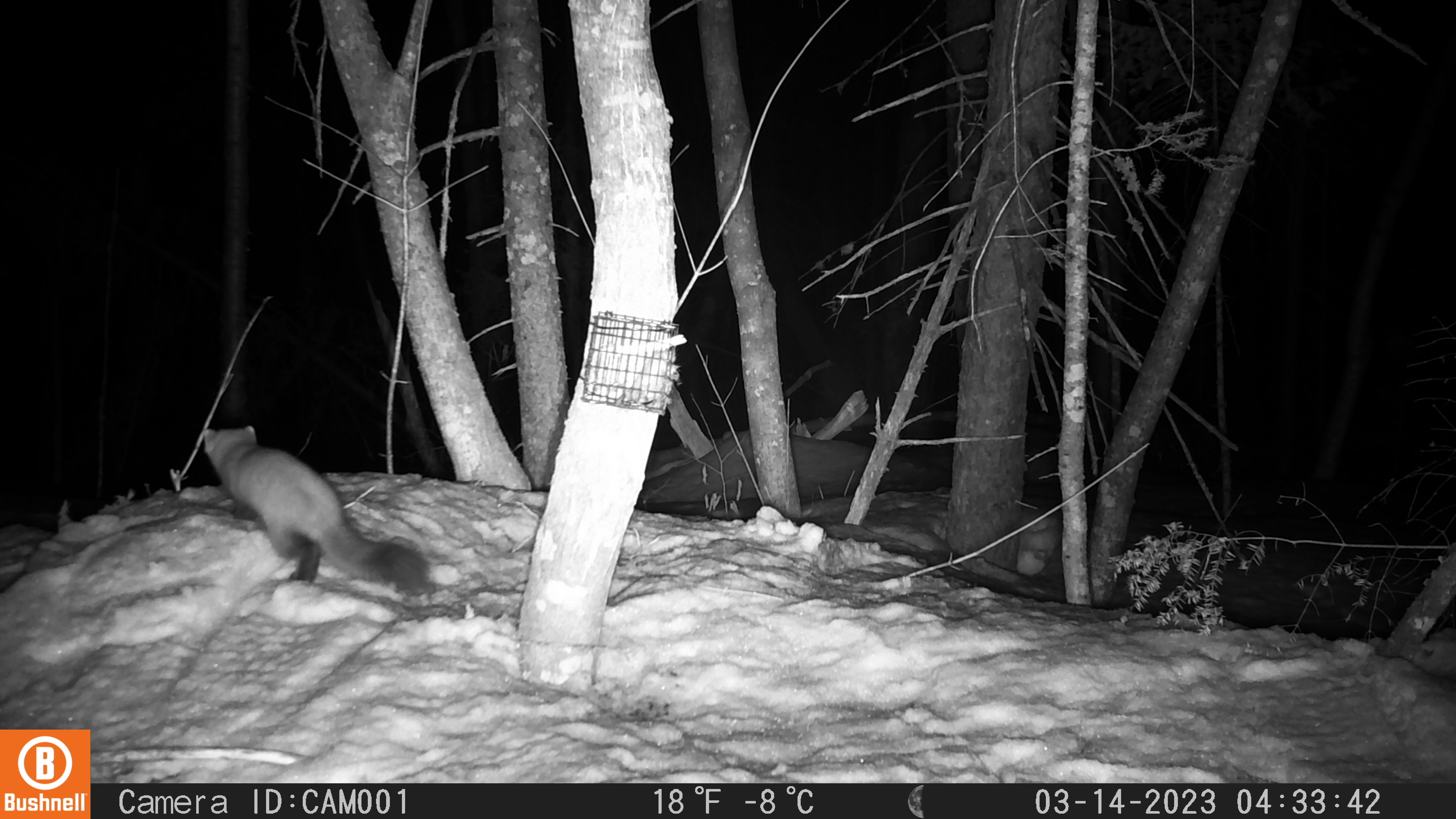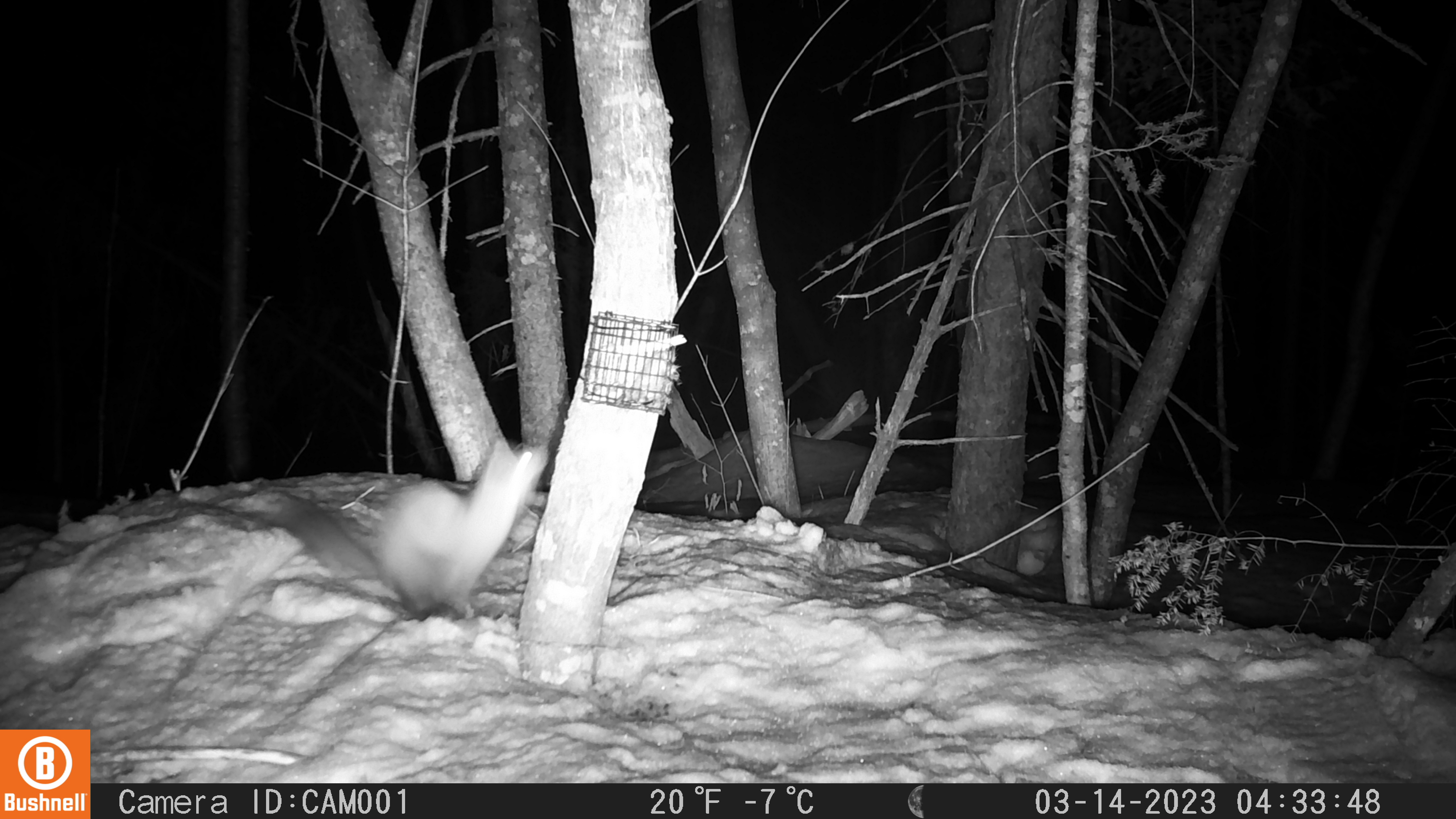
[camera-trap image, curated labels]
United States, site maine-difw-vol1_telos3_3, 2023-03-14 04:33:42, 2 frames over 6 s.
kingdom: Animalia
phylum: Chordata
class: Mammalia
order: Carnivora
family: Mustelidae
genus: Martes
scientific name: Martes americana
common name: american marten